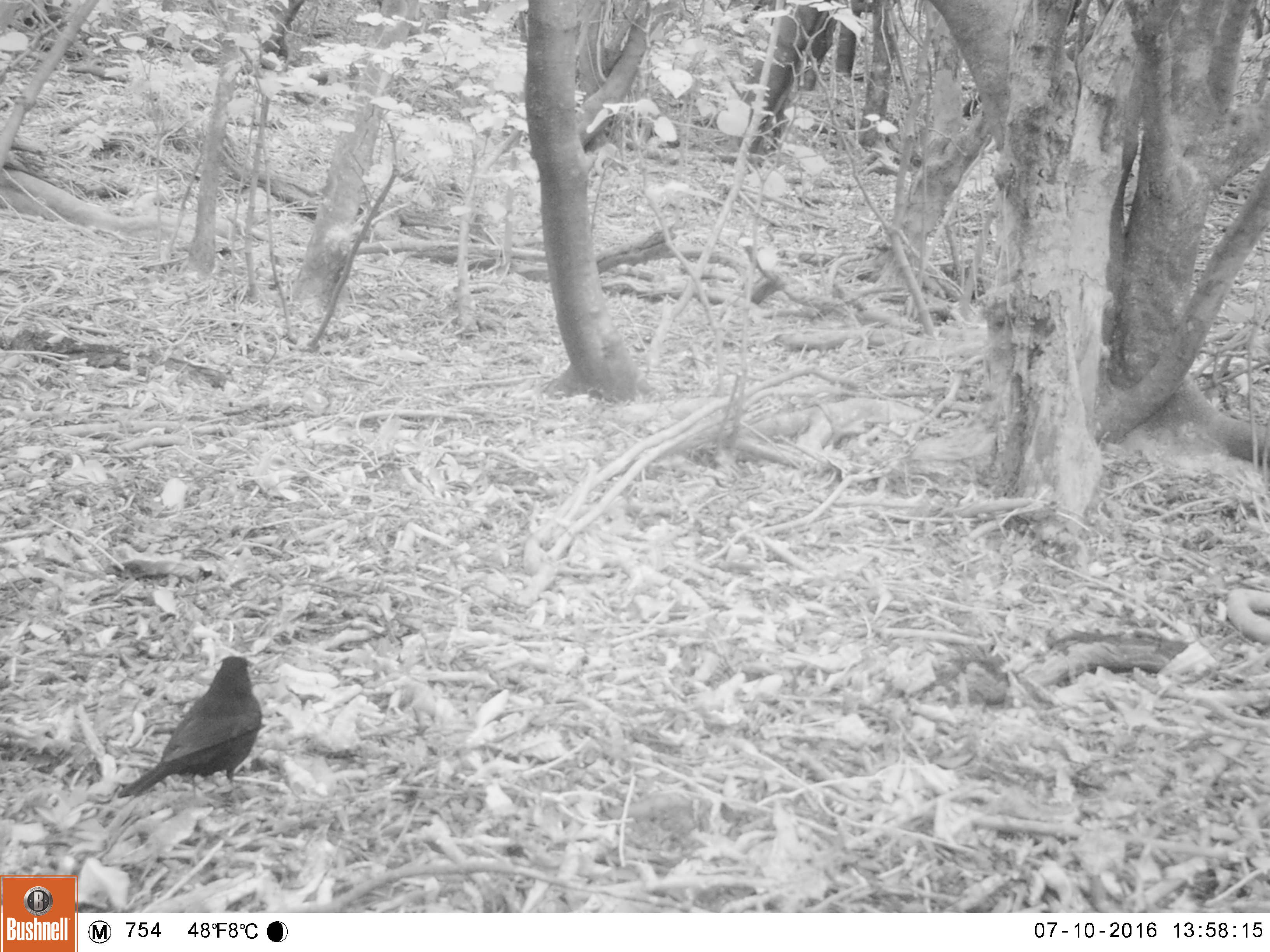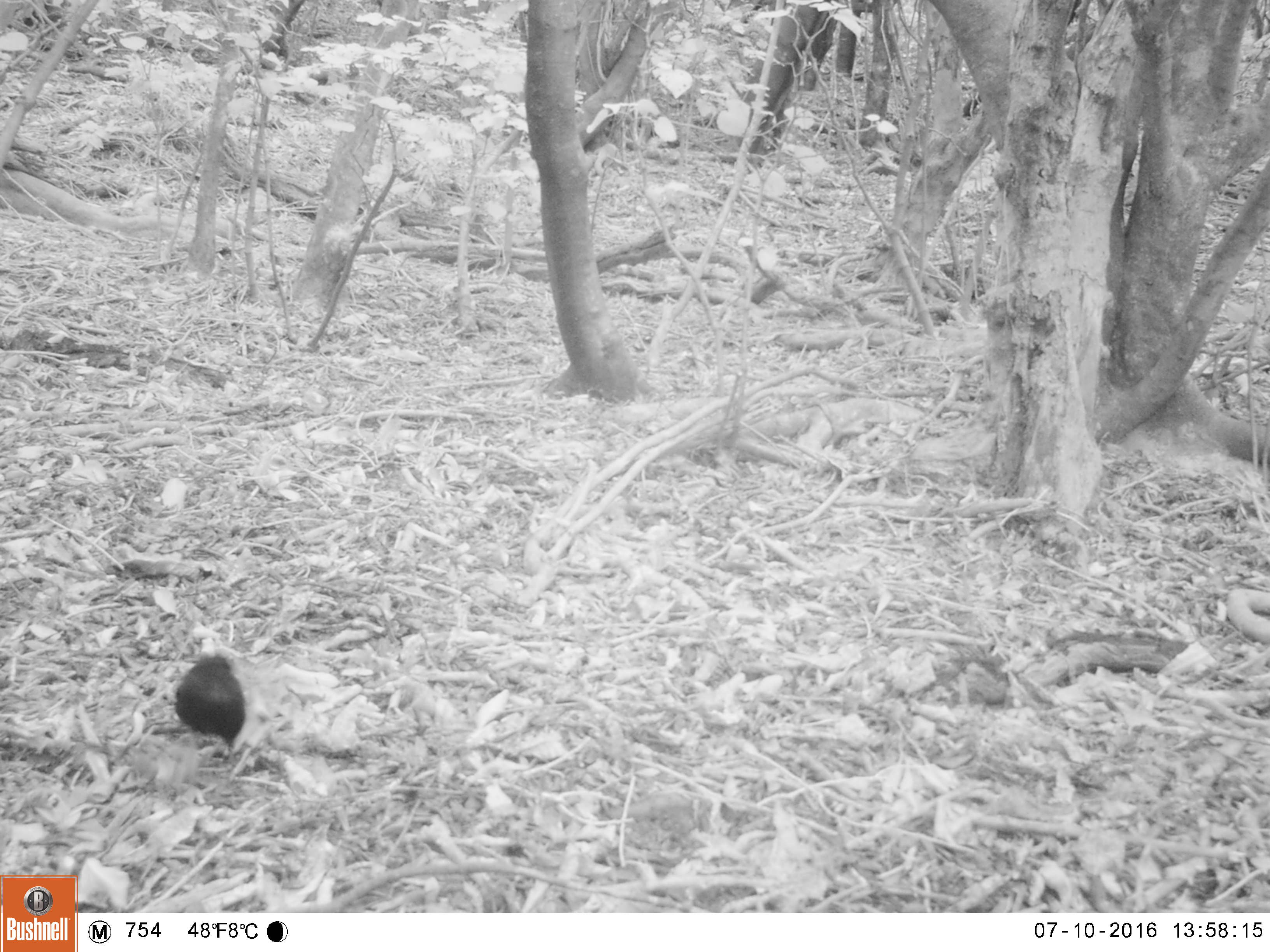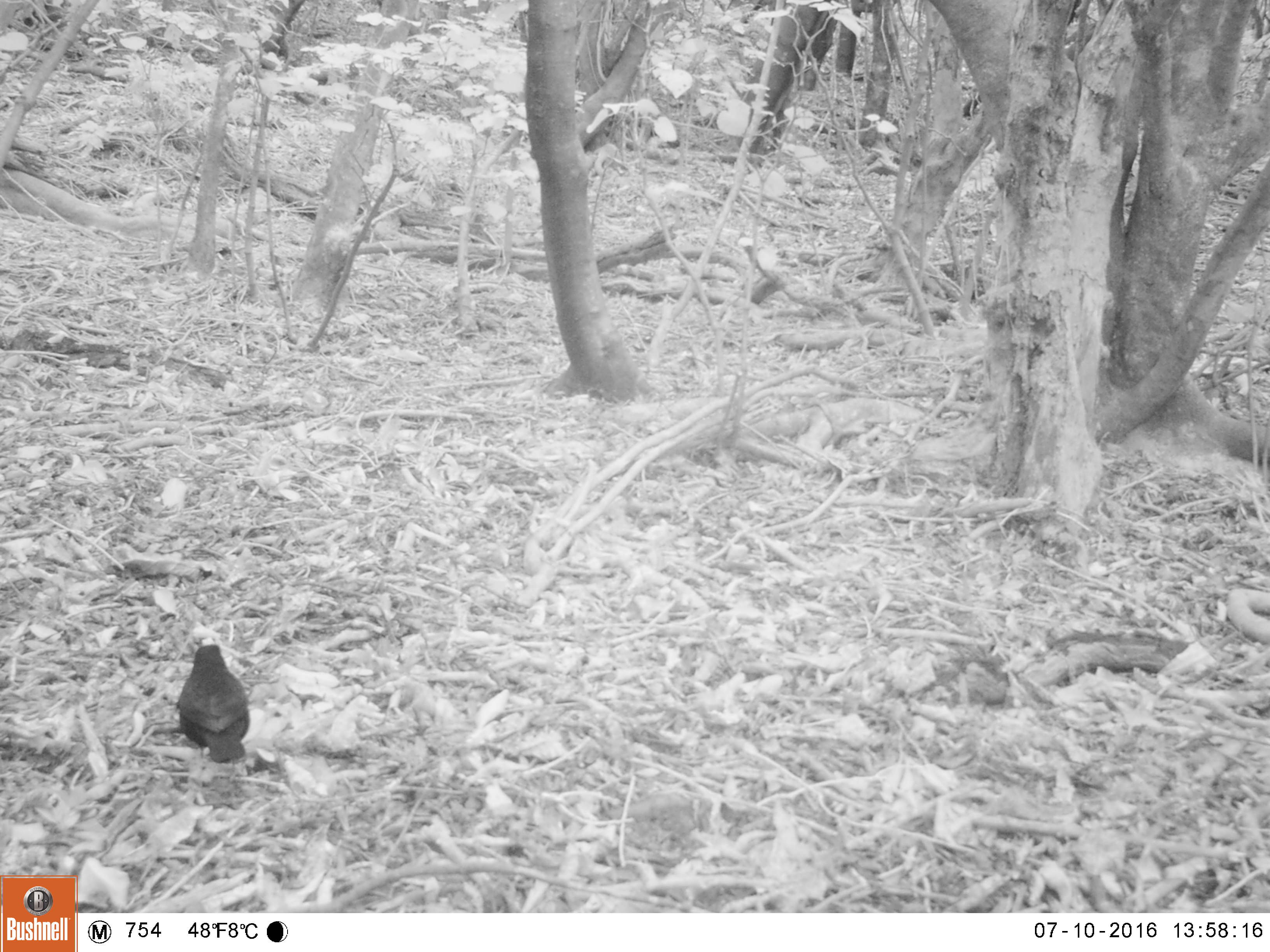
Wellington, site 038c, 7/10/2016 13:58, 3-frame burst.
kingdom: Animalia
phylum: Chordata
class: Aves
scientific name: Aves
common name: bird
Bird (Aves).